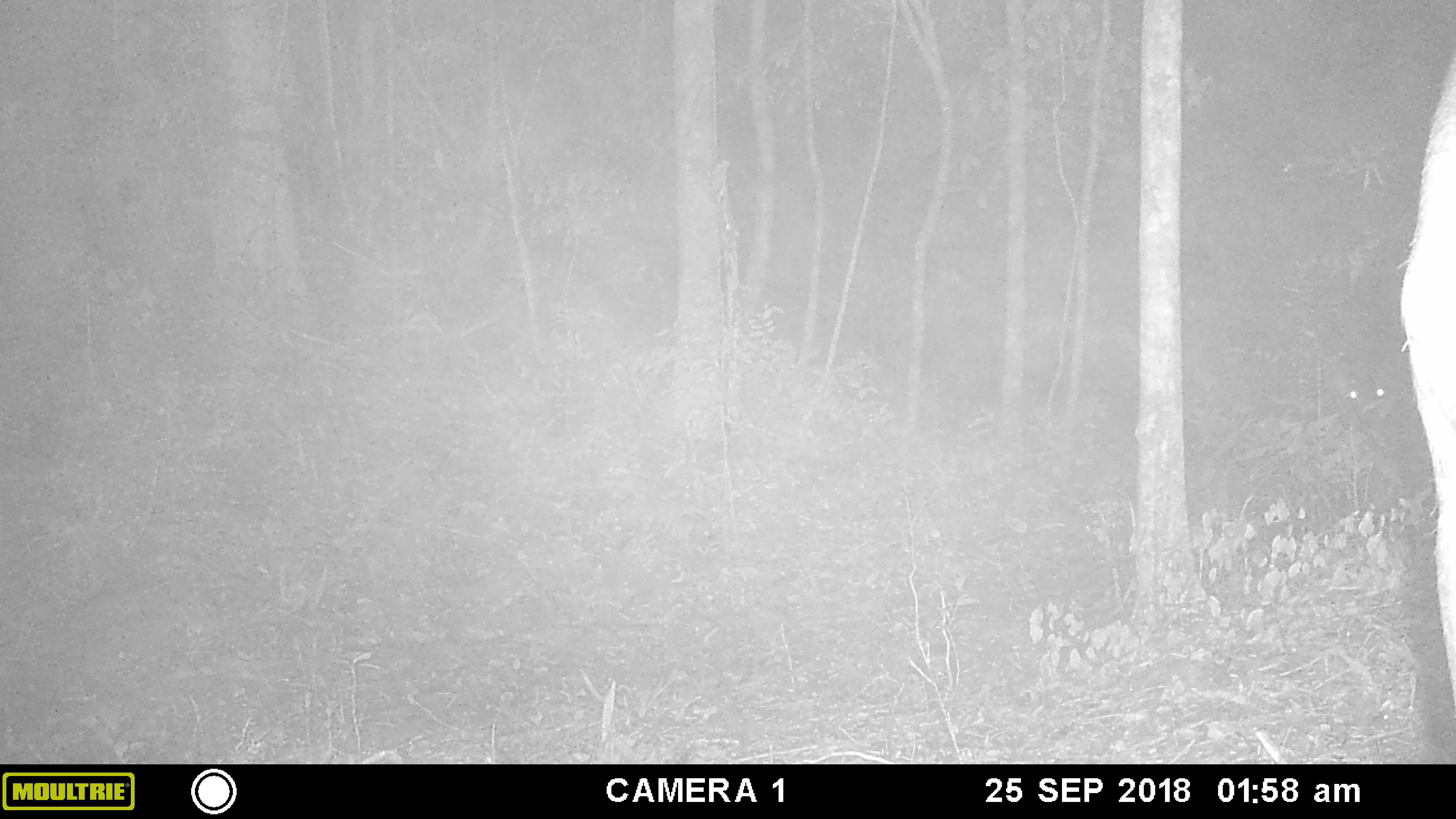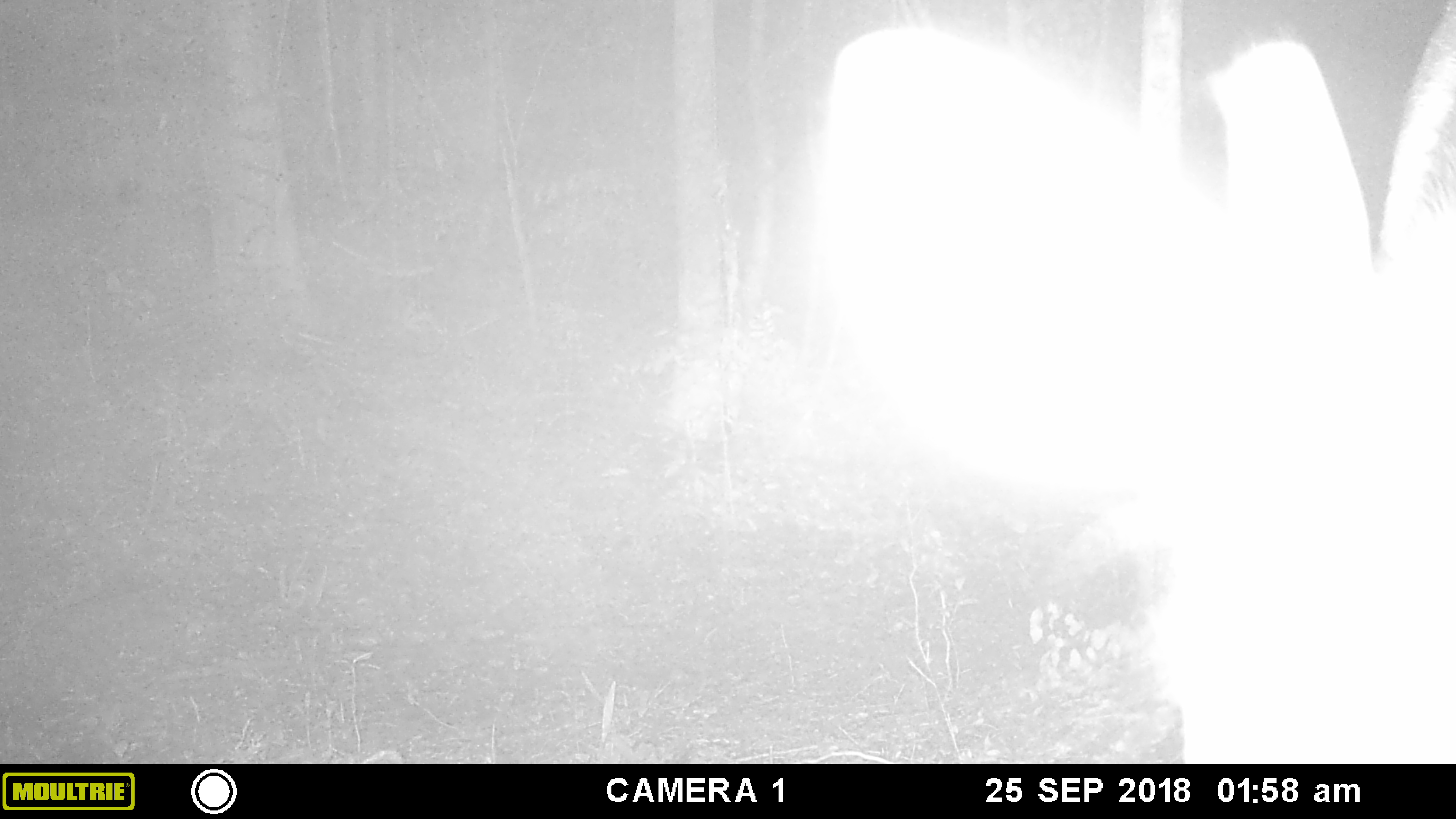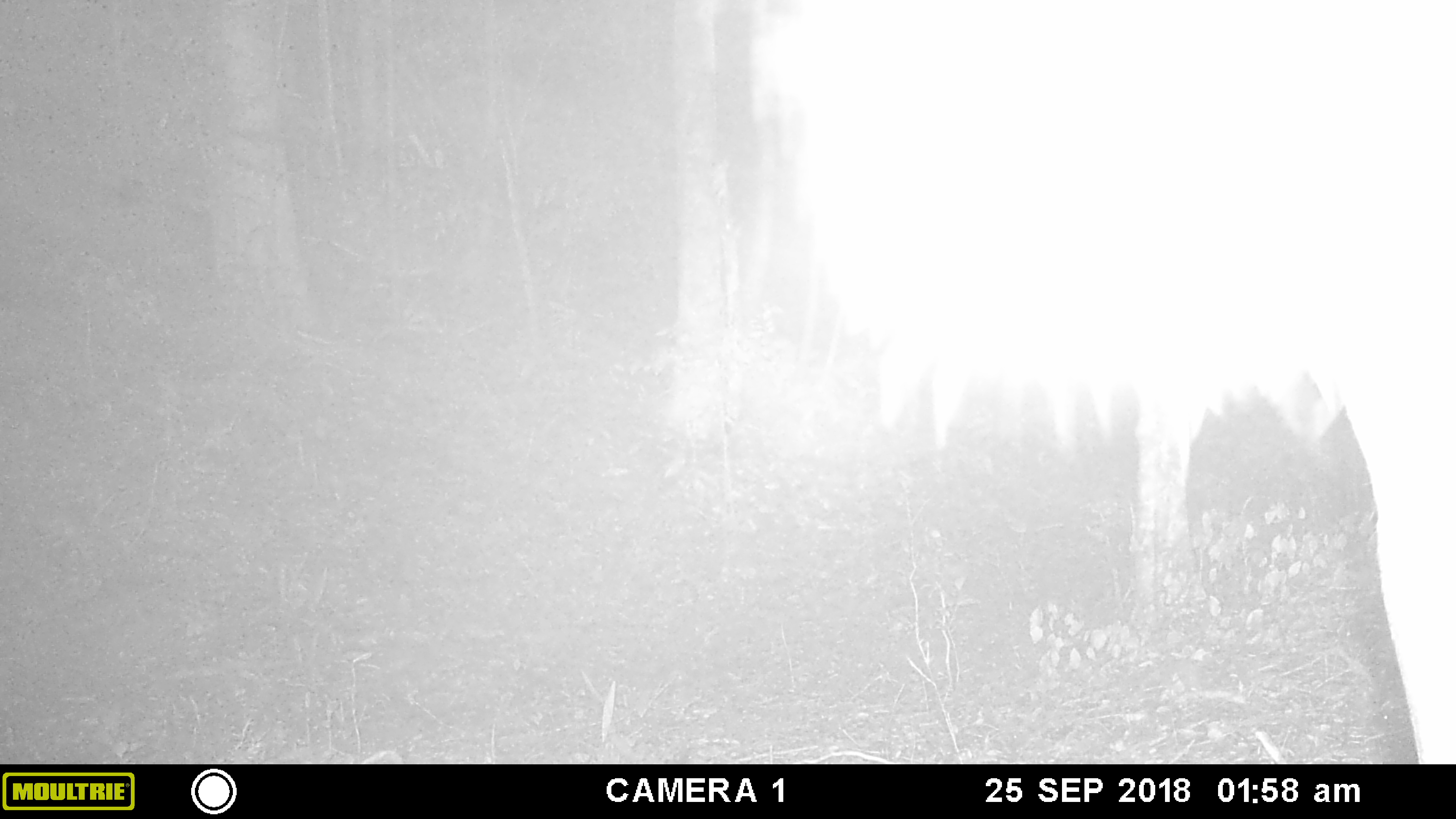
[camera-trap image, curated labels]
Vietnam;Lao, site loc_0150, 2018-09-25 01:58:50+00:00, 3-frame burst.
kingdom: Animalia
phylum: Chordata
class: Mammalia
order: Artiodactyla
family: Cervidae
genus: Rusa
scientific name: Rusa unicolor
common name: sambar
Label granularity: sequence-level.